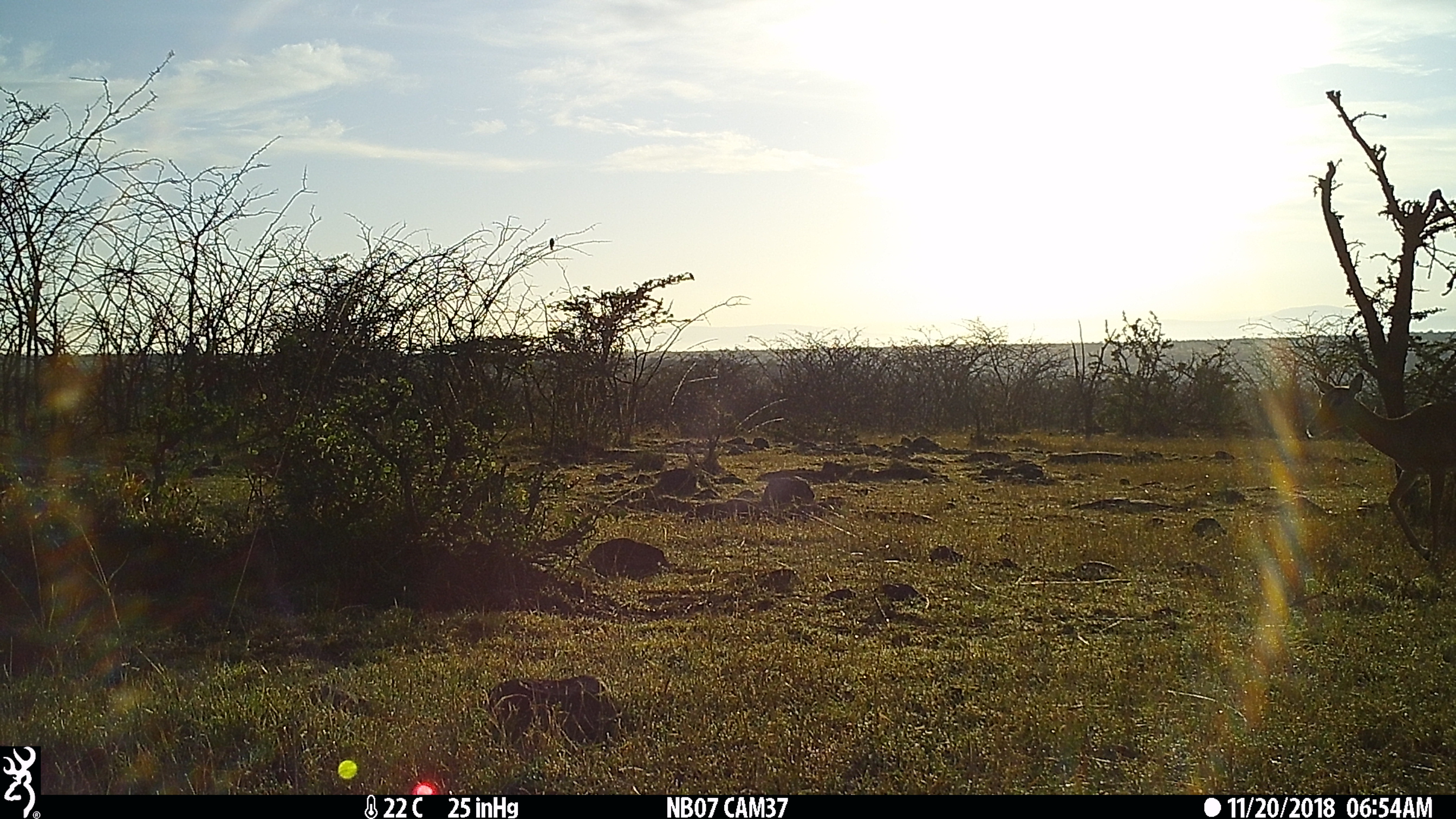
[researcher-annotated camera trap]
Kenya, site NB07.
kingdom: Animalia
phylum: Chordata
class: Mammalia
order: Artiodactyla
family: Bovidae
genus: Aepyceros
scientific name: Aepyceros melampus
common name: impala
Impala (Aepyceros melampus).